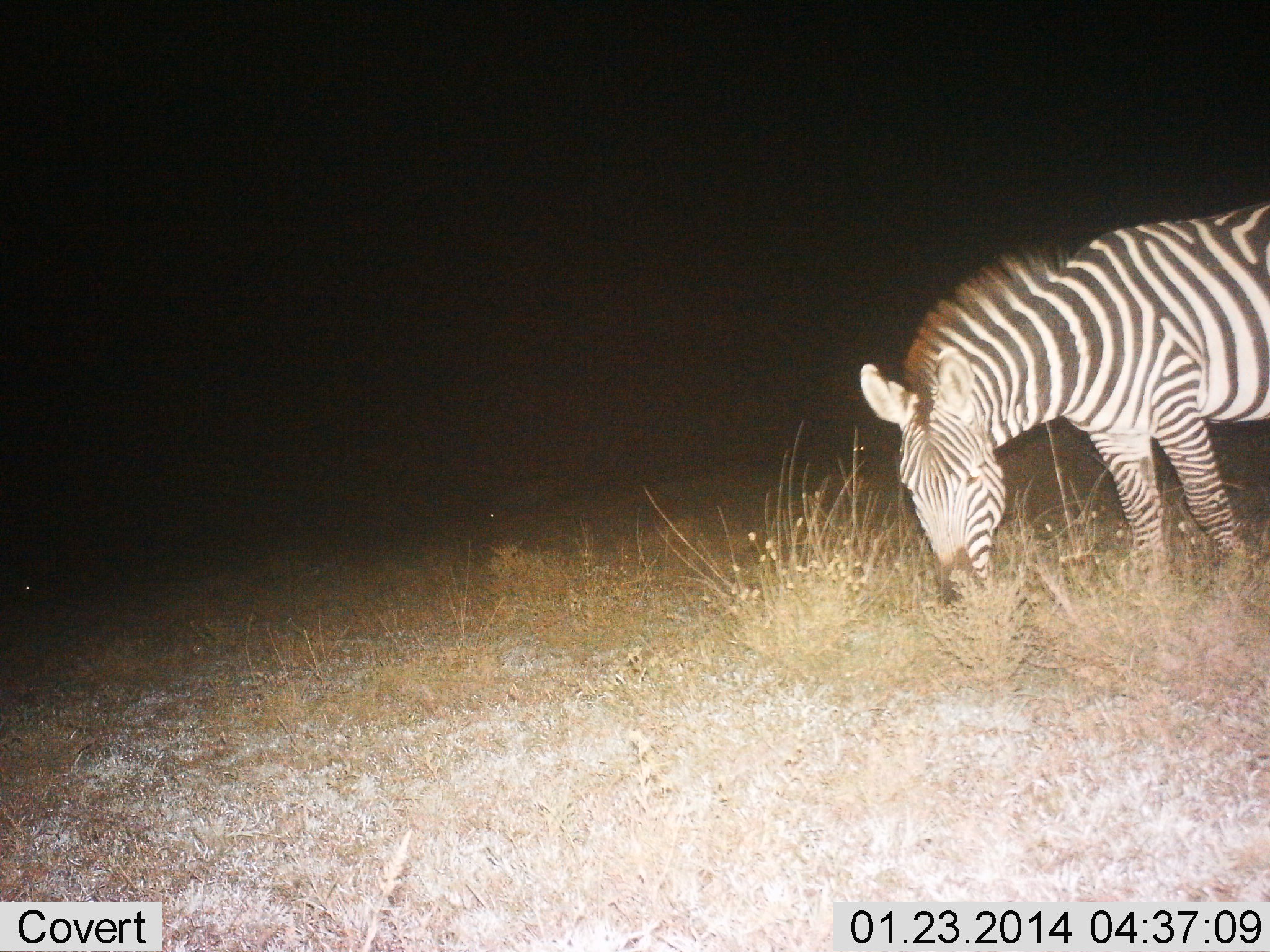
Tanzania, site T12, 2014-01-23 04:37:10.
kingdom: Animalia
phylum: Chordata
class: Mammalia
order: Perissodactyla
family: Equidae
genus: Equus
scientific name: Equus quagga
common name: plains zebra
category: zebra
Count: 1.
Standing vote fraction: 0%.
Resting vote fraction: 0%.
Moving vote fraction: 0%.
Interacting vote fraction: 0%.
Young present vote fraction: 0%.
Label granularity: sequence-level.